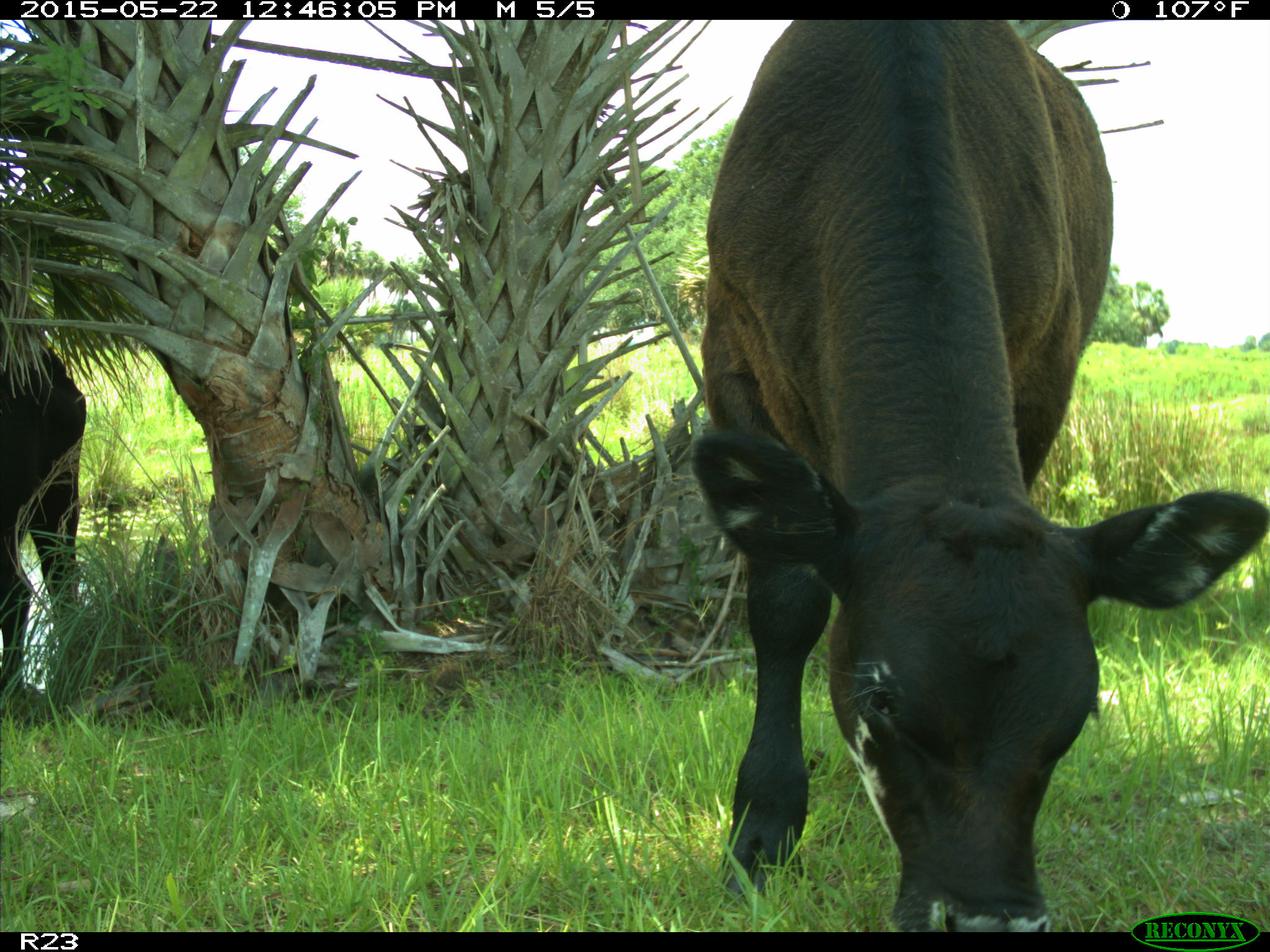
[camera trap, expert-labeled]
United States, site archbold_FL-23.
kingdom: Animalia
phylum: Chordata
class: Mammalia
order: Artiodactyla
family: Bovidae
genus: Bos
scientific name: Bos taurus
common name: domestic cow